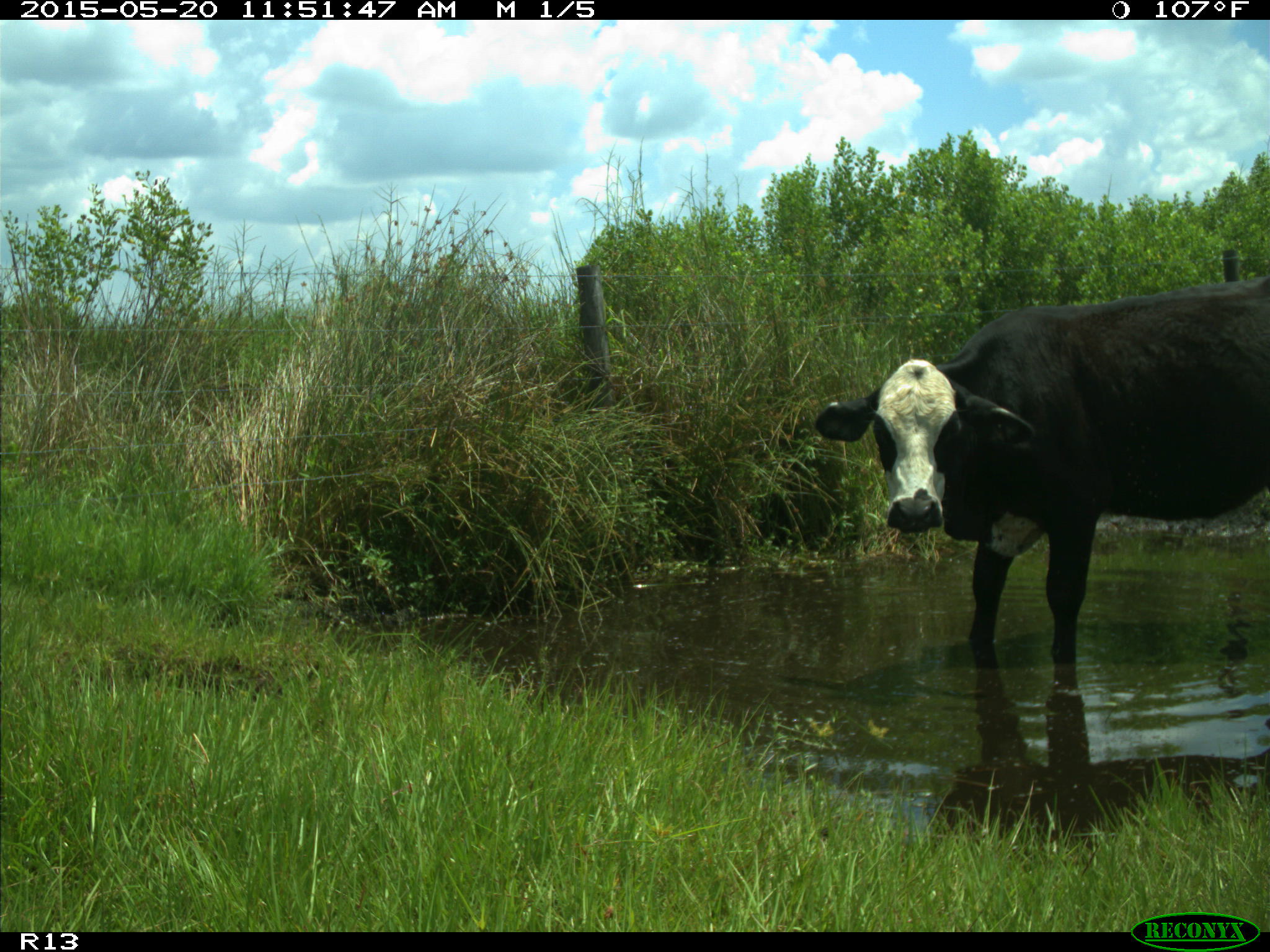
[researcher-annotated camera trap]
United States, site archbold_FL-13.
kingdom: Animalia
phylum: Chordata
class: Mammalia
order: Artiodactyla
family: Bovidae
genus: Bos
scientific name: Bos taurus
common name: domestic cow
Bos taurus (domestic cow).